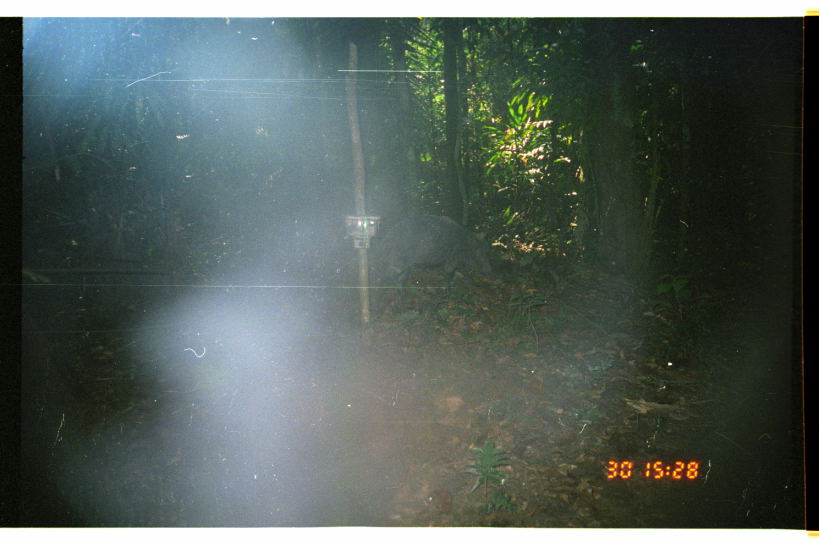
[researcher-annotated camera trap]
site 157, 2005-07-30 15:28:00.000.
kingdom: Animalia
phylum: Chordata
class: Mammalia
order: Artiodactyla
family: Tayassuidae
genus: Tayassu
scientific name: Tayassu pecari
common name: white-lipped peccary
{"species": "Tayassu pecari (white-lipped peccary)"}